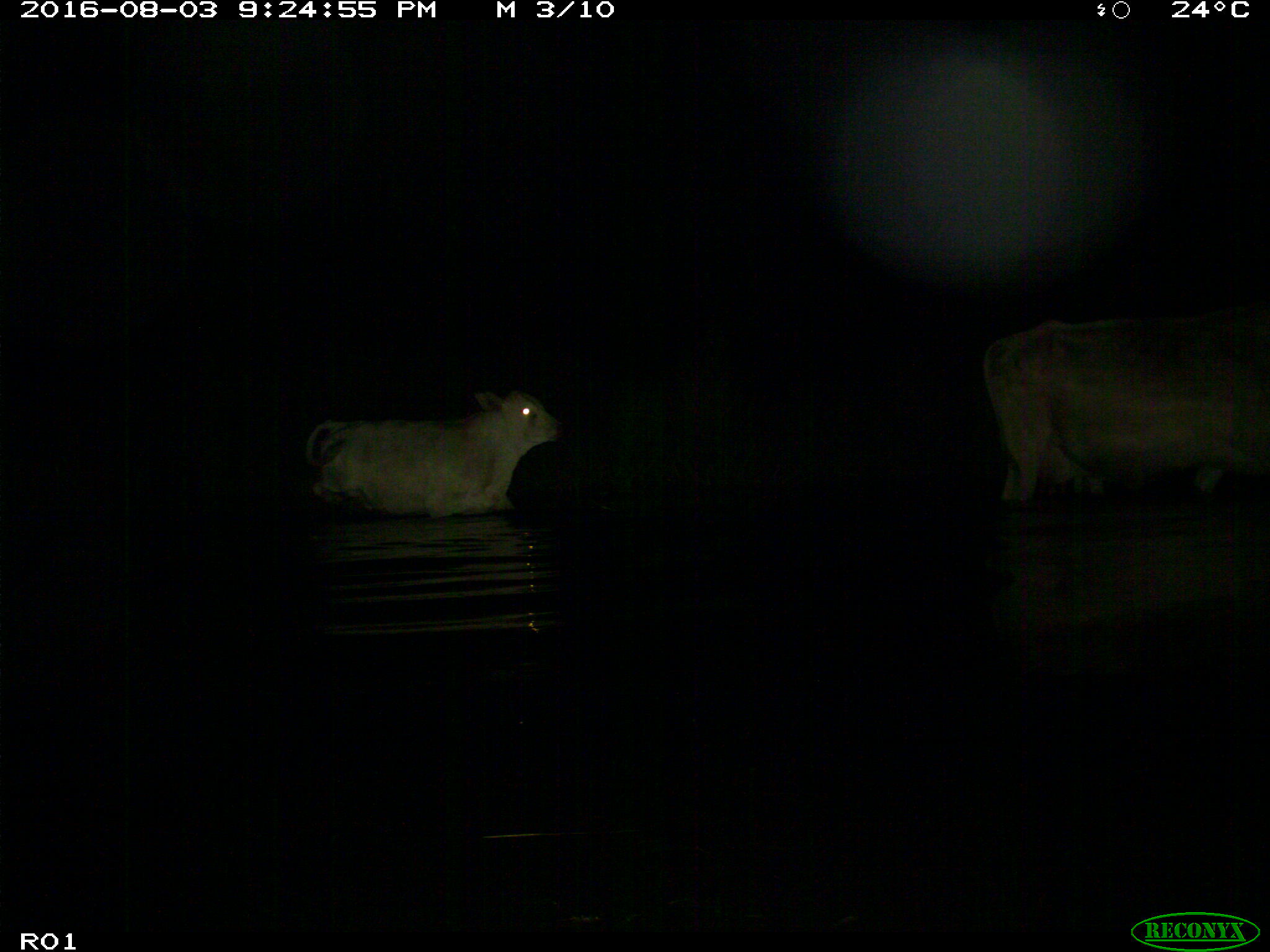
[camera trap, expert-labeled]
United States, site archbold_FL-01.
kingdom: Animalia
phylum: Chordata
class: Mammalia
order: Artiodactyla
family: Bovidae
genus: Bos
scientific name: Bos taurus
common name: domestic cow